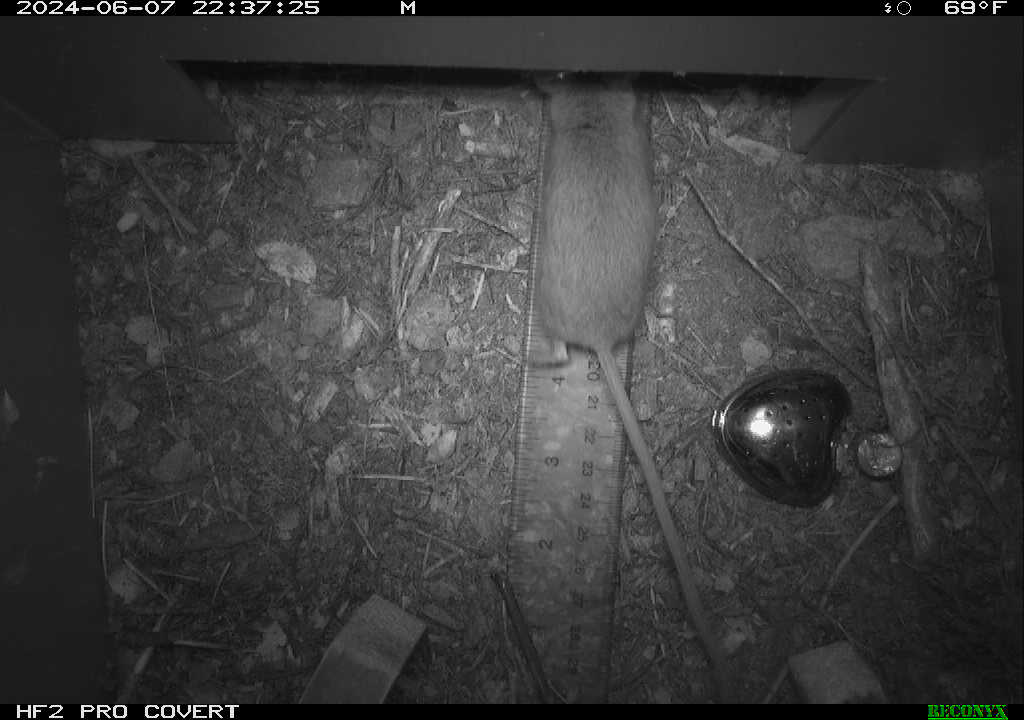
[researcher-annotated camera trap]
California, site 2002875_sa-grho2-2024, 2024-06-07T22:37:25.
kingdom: Animalia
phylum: Chordata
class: Mammalia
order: Rodentia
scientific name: Rodentia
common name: mouse species